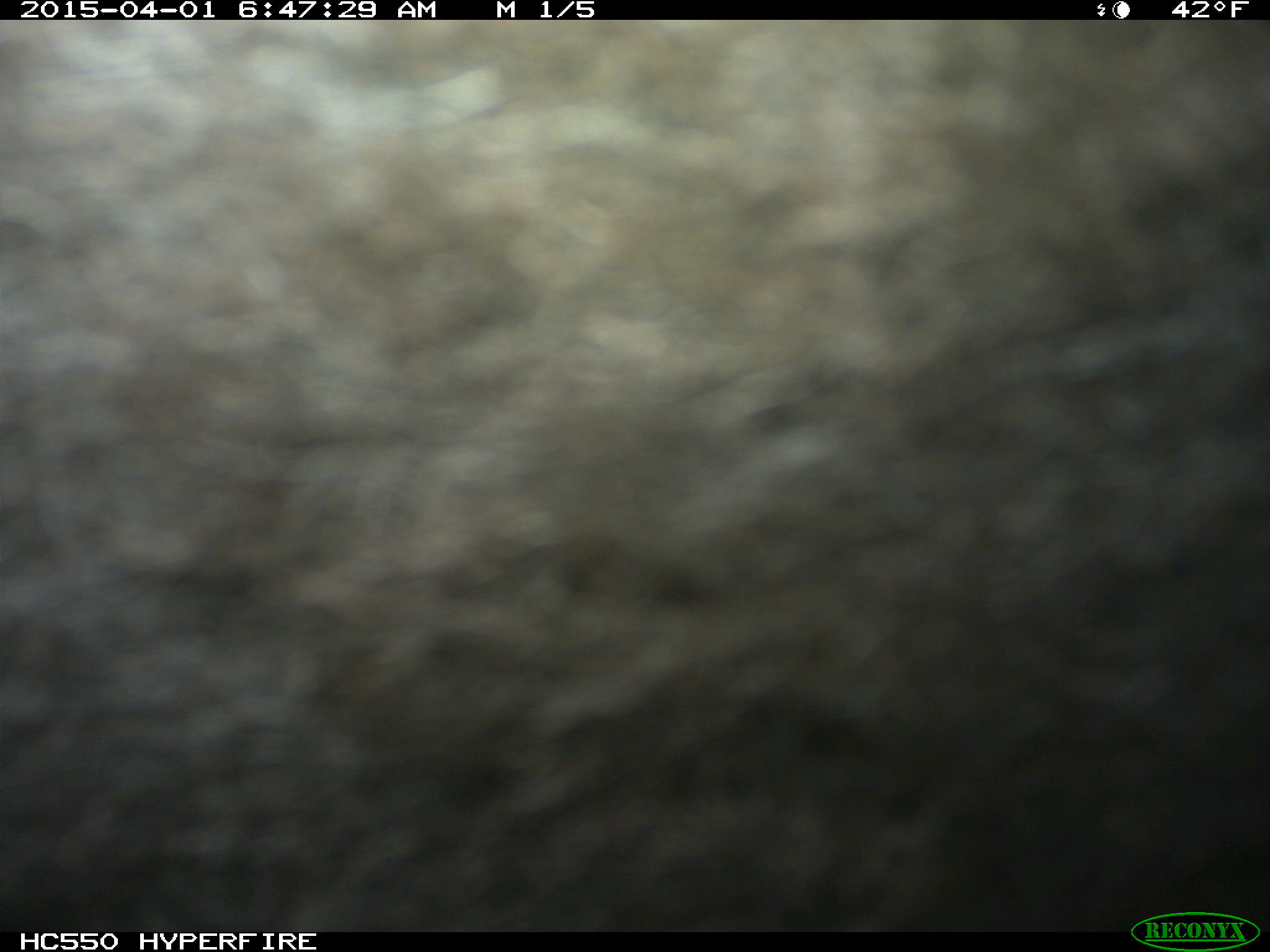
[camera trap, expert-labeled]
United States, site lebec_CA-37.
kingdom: Animalia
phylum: Chordata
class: Mammalia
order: Artiodactyla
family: Bovidae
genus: Bos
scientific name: Bos taurus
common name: domestic cow